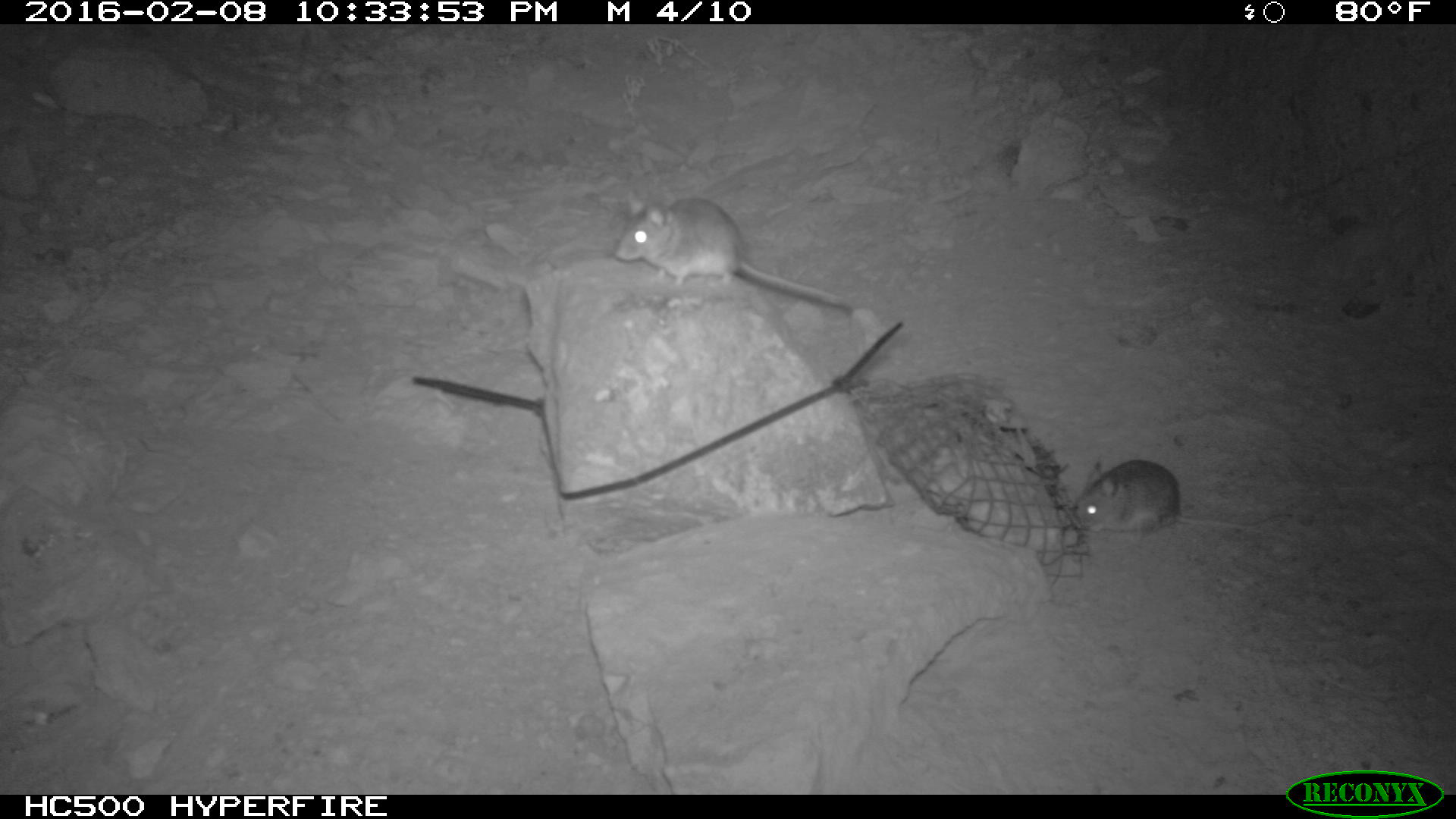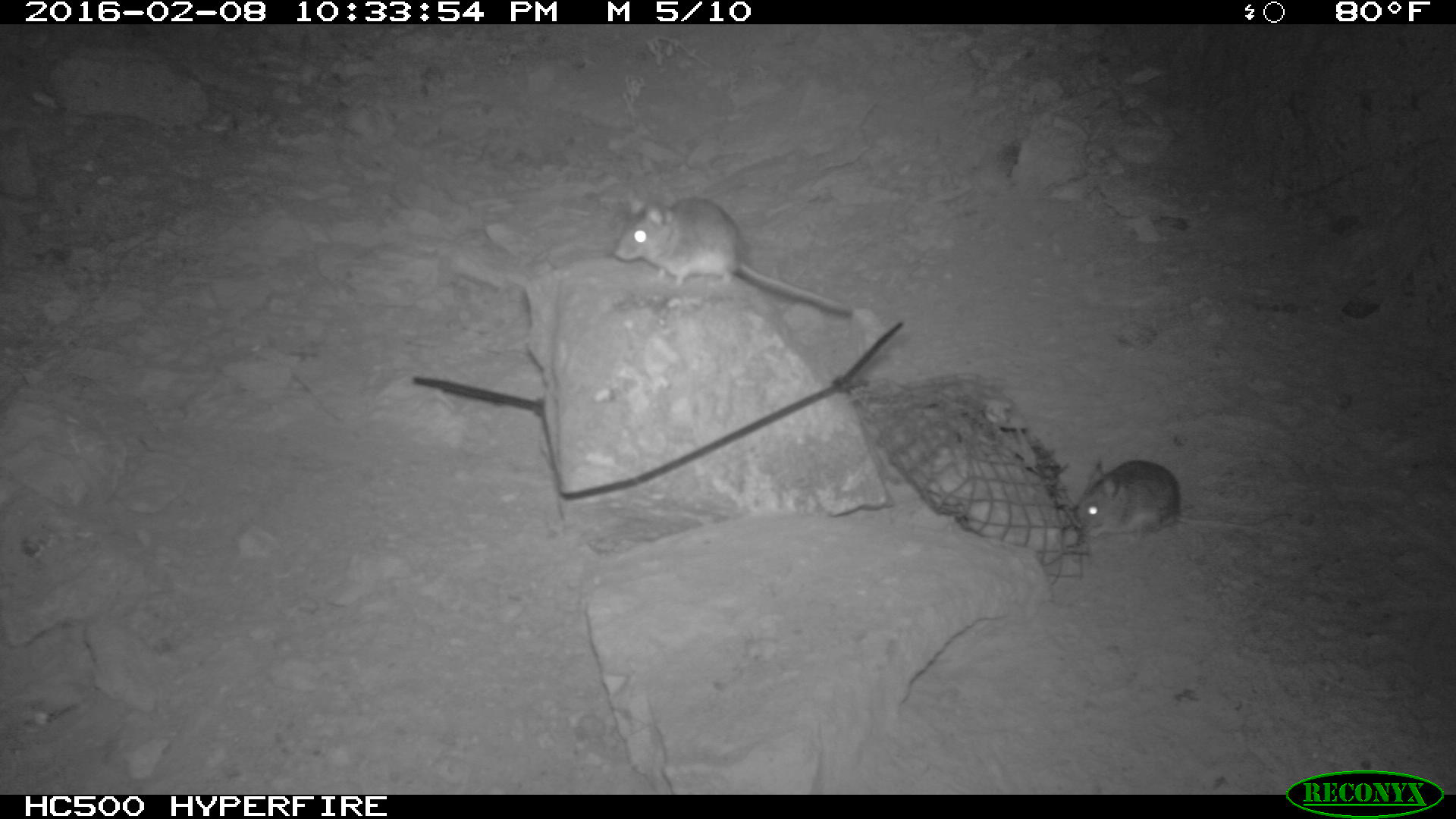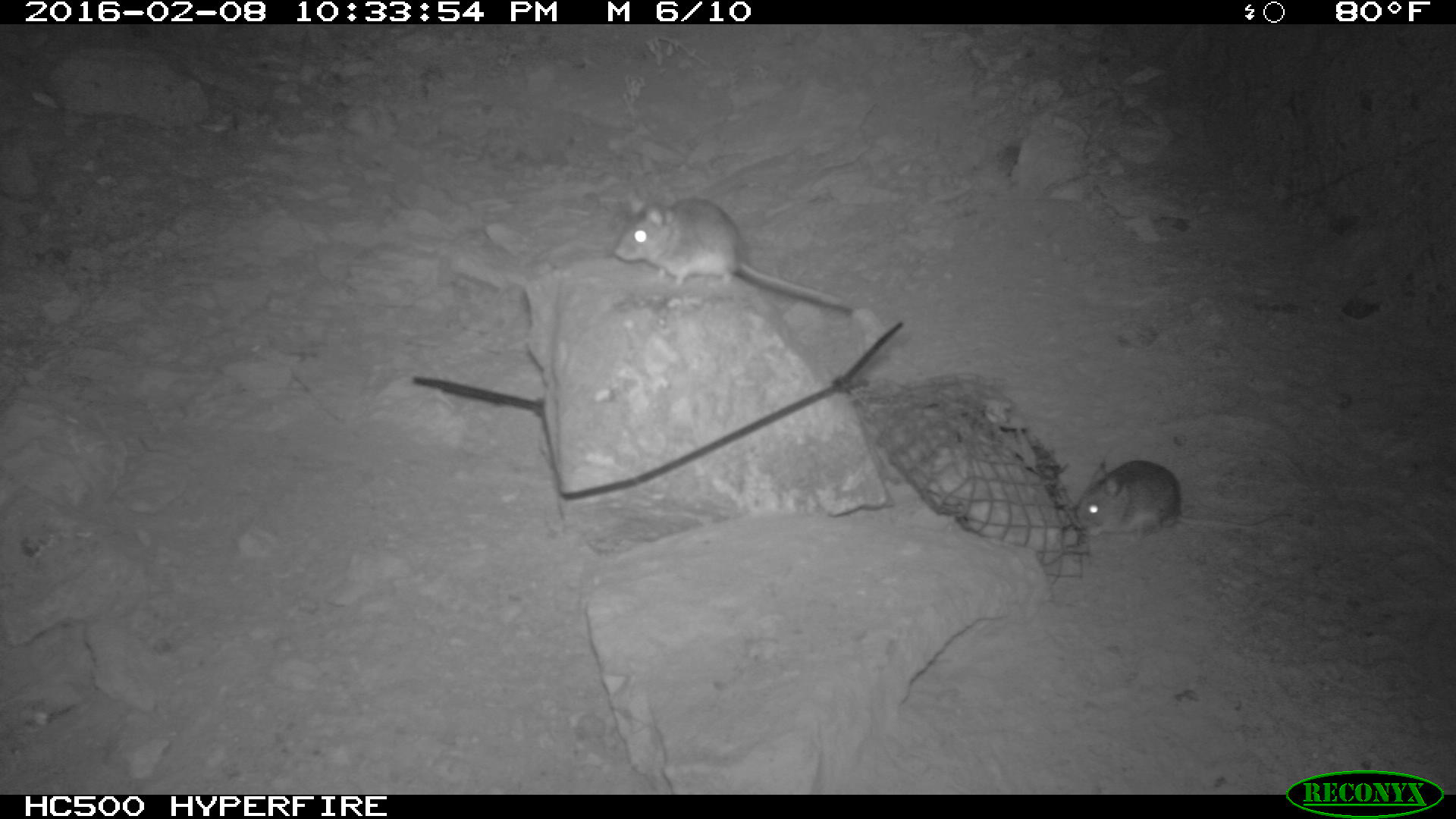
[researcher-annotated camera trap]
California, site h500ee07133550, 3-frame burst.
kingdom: Animalia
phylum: Chordata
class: Mammalia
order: Rodentia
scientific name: Rodentia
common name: rodent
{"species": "rodent (Rodentia)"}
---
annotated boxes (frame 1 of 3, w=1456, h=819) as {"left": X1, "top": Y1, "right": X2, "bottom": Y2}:
rodent: {"left": 615, "top": 190, "right": 851, "bottom": 306}; {"left": 1069, "top": 459, "right": 1293, "bottom": 541}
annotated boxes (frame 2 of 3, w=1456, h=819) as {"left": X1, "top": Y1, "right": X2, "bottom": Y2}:
rodent: {"left": 613, "top": 191, "right": 852, "bottom": 314}; {"left": 1077, "top": 460, "right": 1292, "bottom": 537}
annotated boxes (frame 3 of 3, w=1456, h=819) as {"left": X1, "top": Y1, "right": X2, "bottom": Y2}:
rodent: {"left": 612, "top": 187, "right": 852, "bottom": 309}; {"left": 1075, "top": 460, "right": 1292, "bottom": 543}